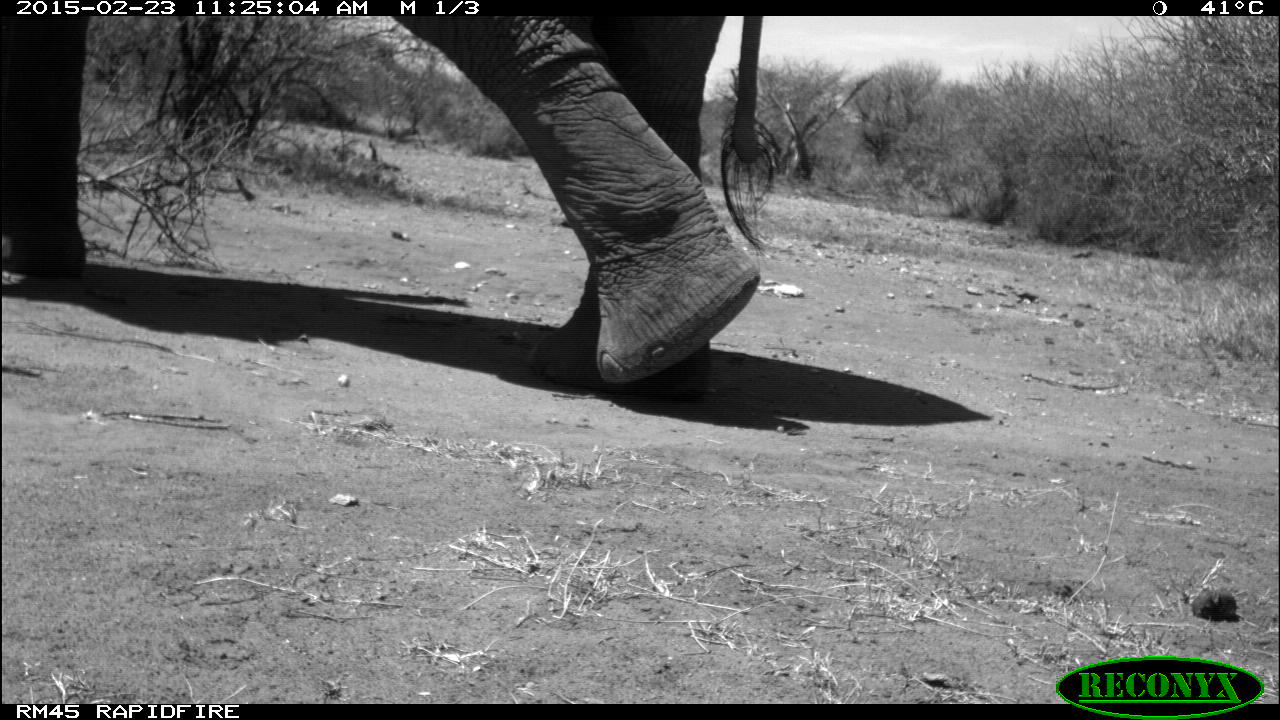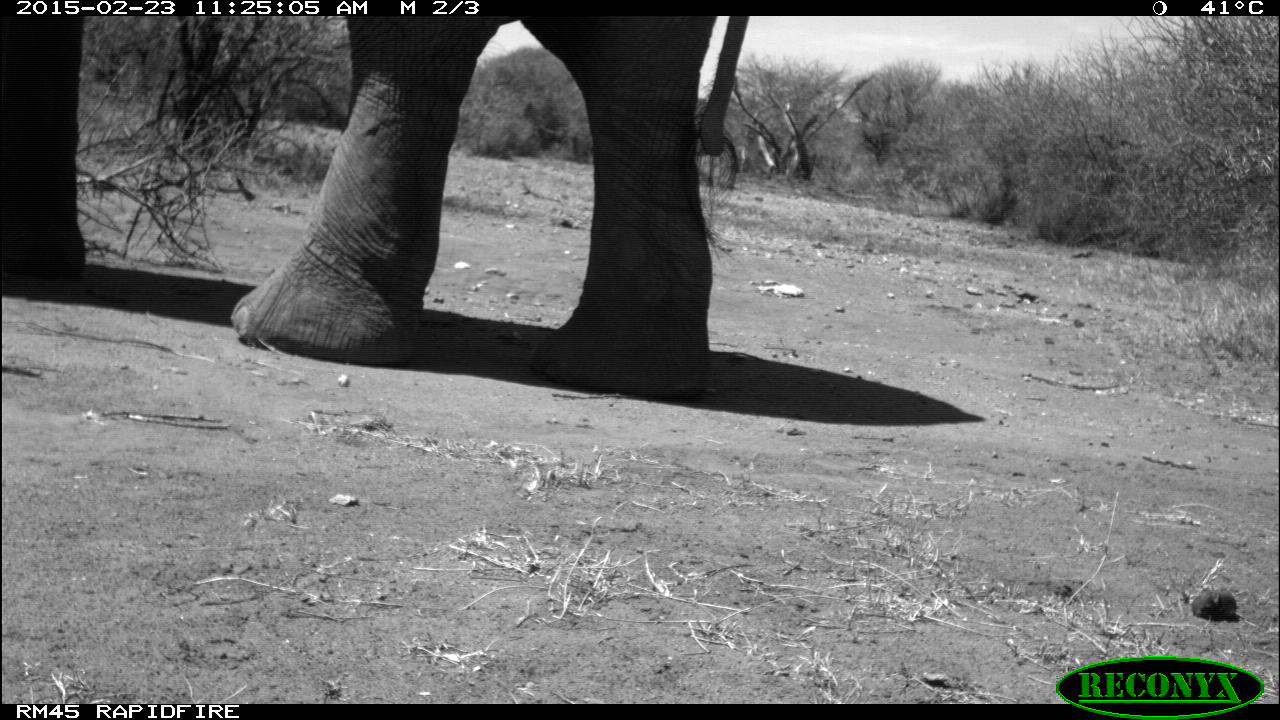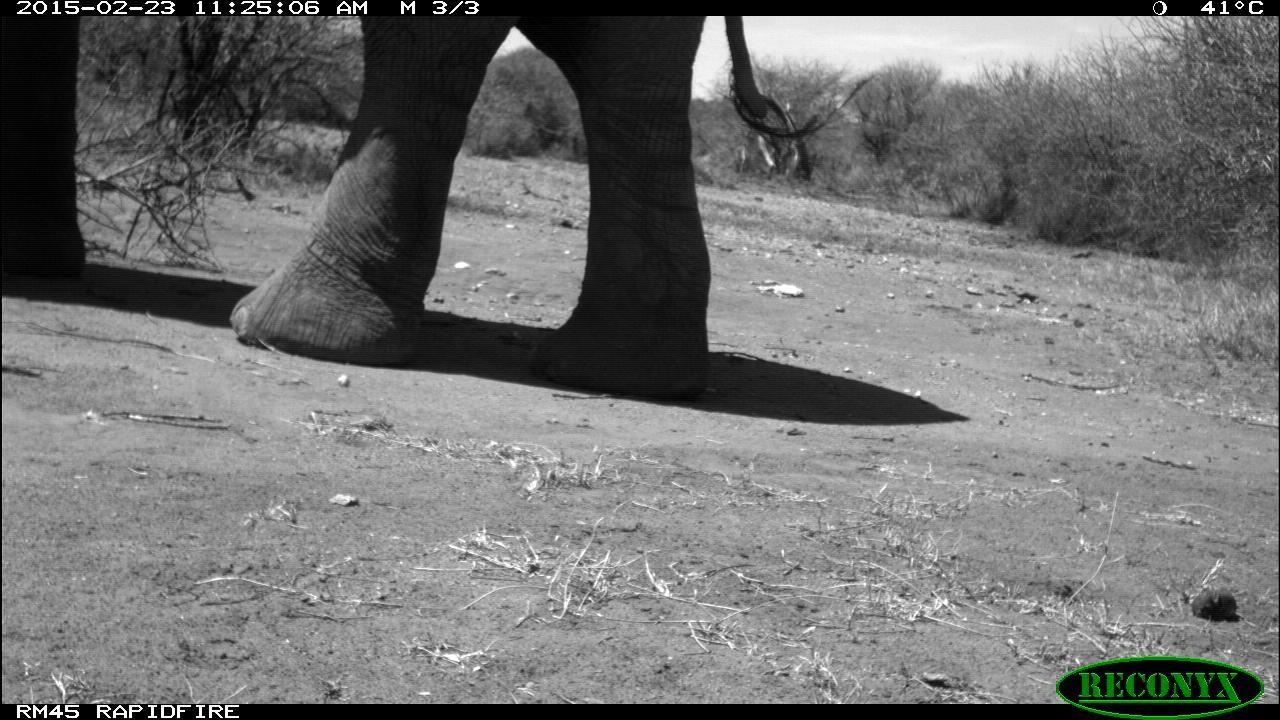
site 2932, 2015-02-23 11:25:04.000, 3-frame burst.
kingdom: Animalia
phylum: Chordata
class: Mammalia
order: Proboscidea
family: Elephantidae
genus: Loxodonta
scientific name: Loxodonta africana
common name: african bush elephant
Loxodonta africana (african bush elephant), count 1.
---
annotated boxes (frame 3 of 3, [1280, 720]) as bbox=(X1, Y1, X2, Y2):
loxodonta africana: bbox=(1, 16, 835, 401)